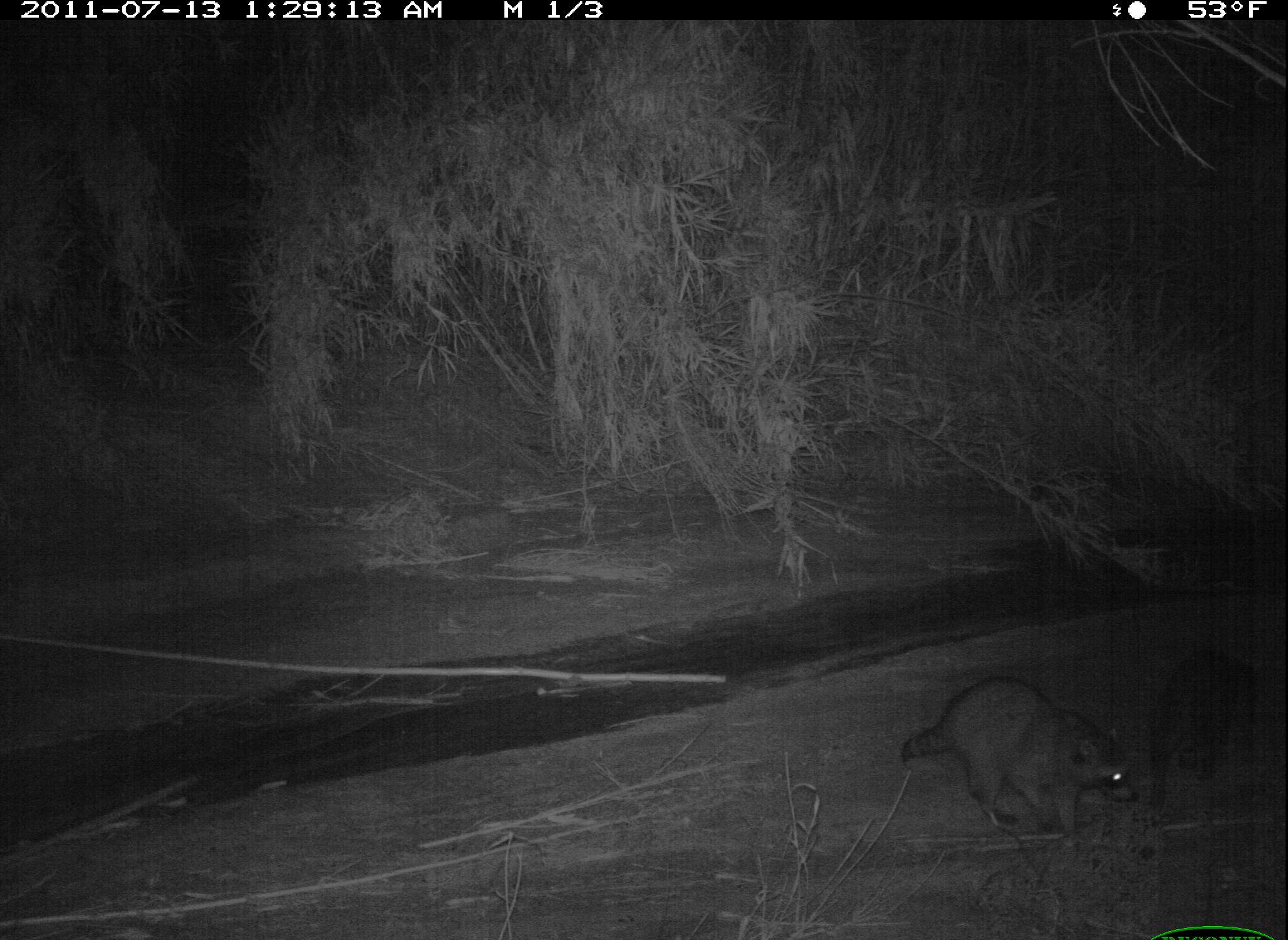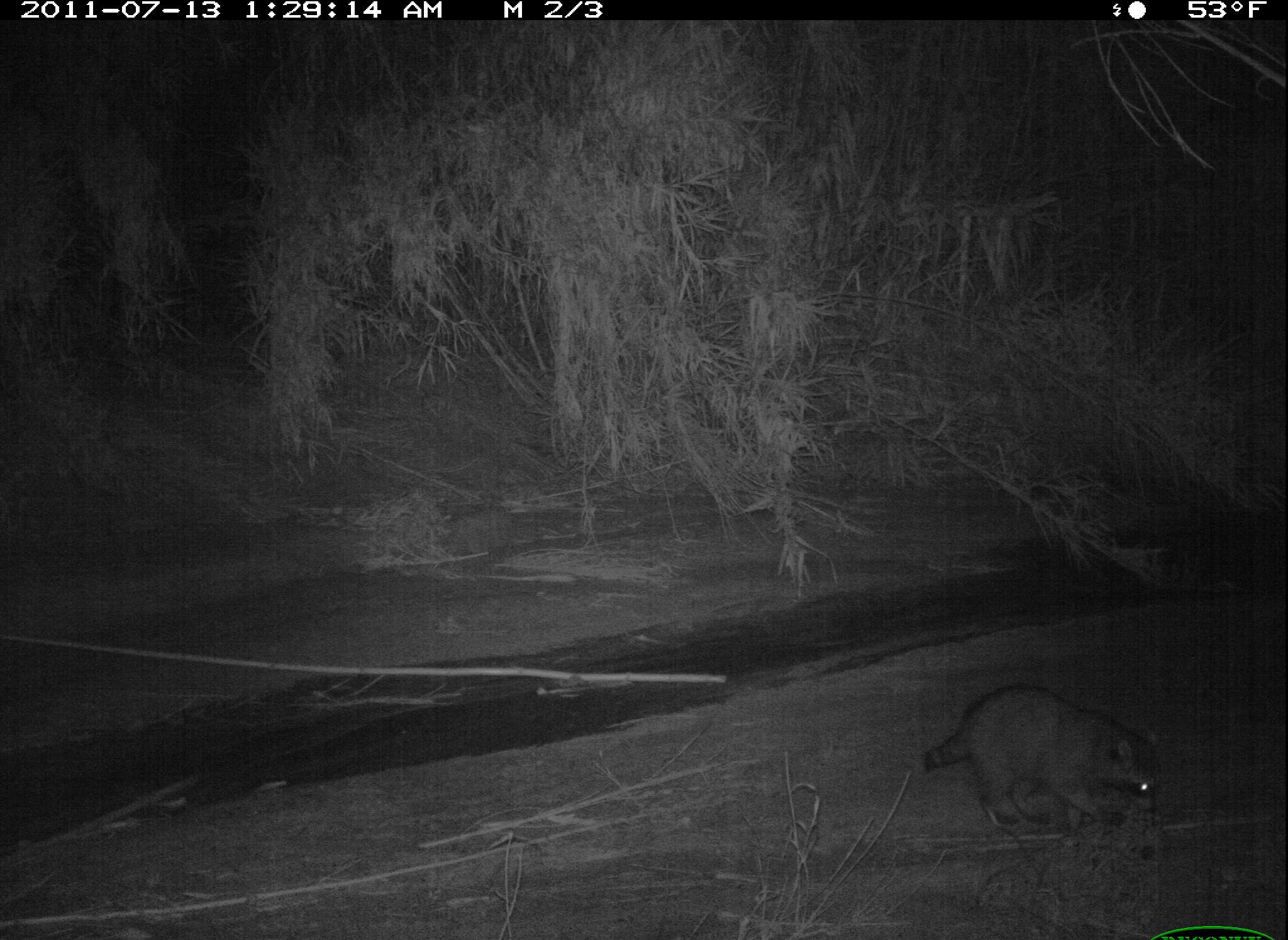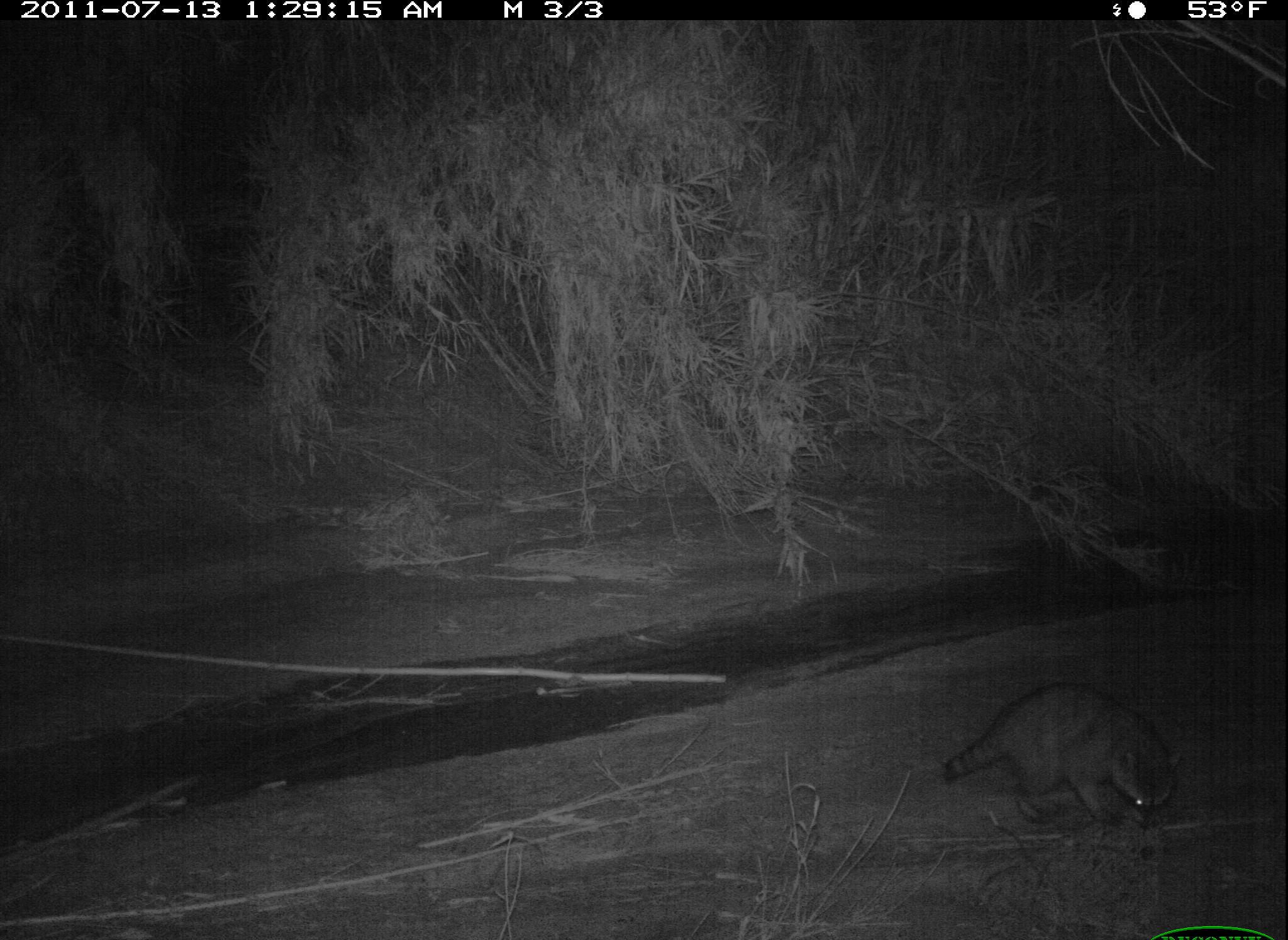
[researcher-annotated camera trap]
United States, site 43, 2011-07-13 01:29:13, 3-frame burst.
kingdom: Animalia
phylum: Chordata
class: Mammalia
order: Carnivora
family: Procyonidae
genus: Procyon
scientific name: Procyon lotor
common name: raccoon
Raccoon (Procyon lotor).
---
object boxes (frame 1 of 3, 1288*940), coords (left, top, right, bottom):
raccoon: (894, 660, 1149, 860)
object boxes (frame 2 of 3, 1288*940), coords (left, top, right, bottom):
raccoon: (927, 693, 1179, 857)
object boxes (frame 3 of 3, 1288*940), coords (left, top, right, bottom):
raccoon: (934, 665, 1191, 841)